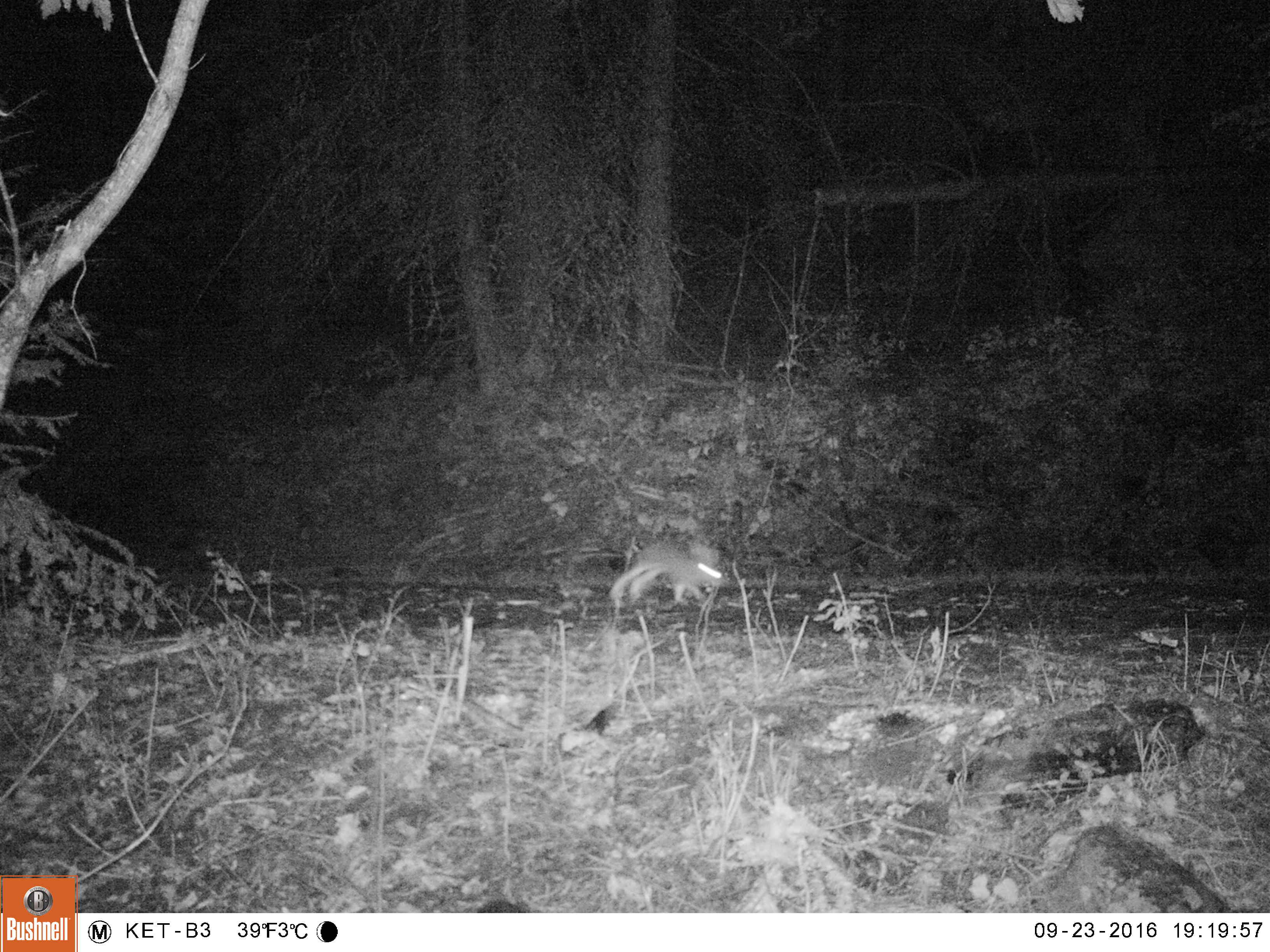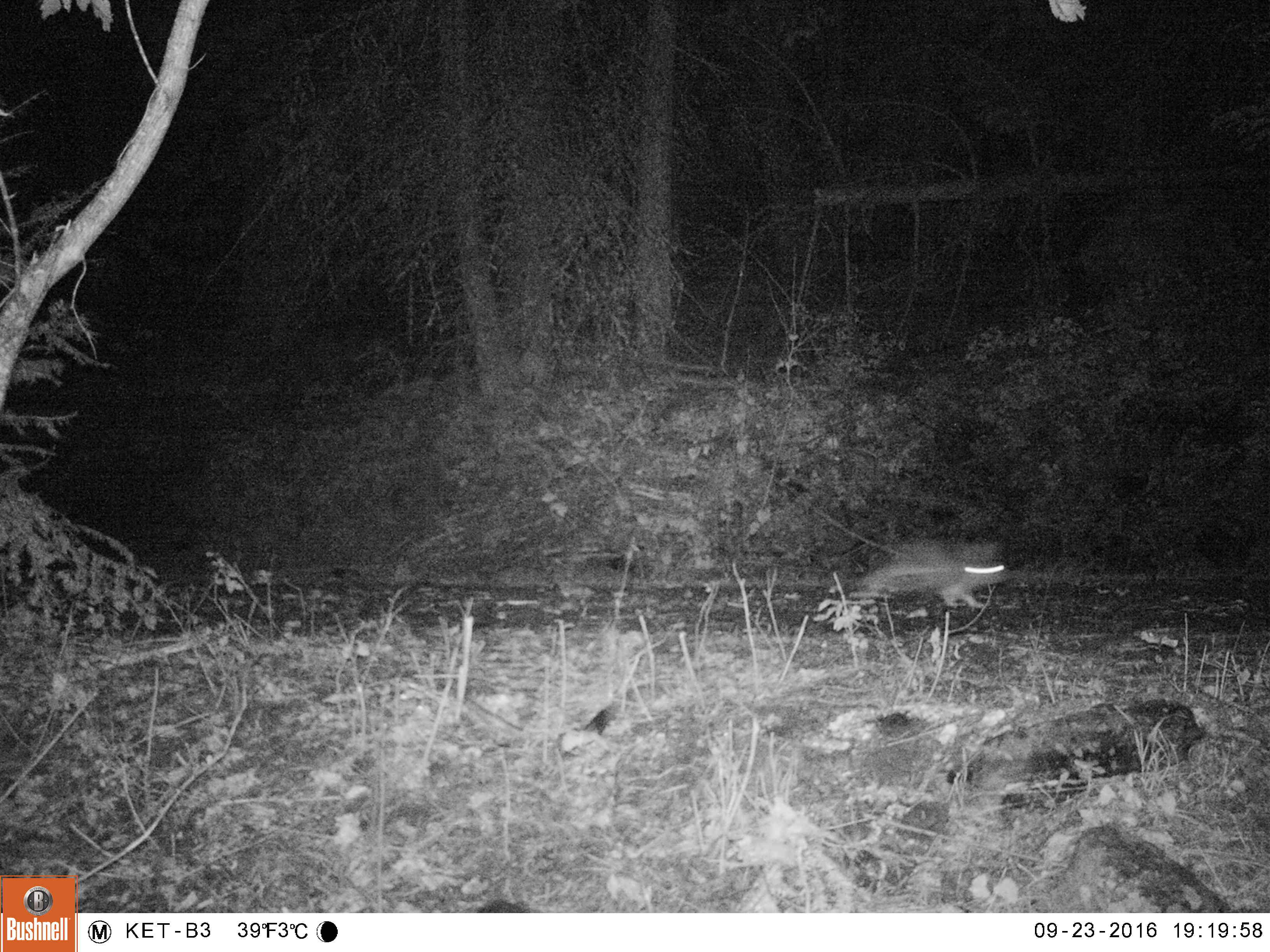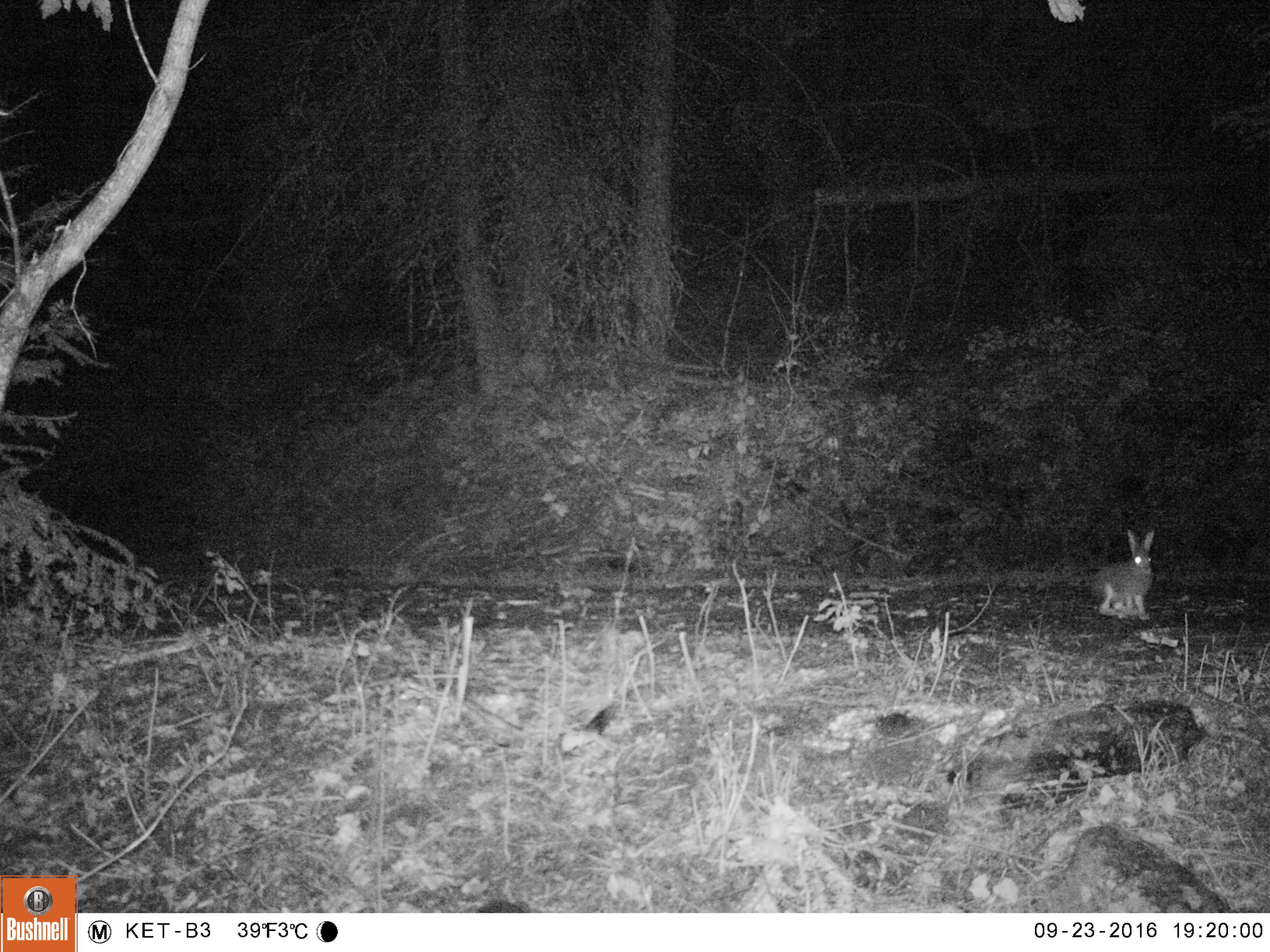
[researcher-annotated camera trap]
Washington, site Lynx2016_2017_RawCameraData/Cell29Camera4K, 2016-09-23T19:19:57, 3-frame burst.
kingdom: Animalia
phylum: Chordata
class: Mammalia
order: Lagomorpha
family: Leporidae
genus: Lepus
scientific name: Lepus americanus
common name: snowshoe hare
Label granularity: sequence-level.